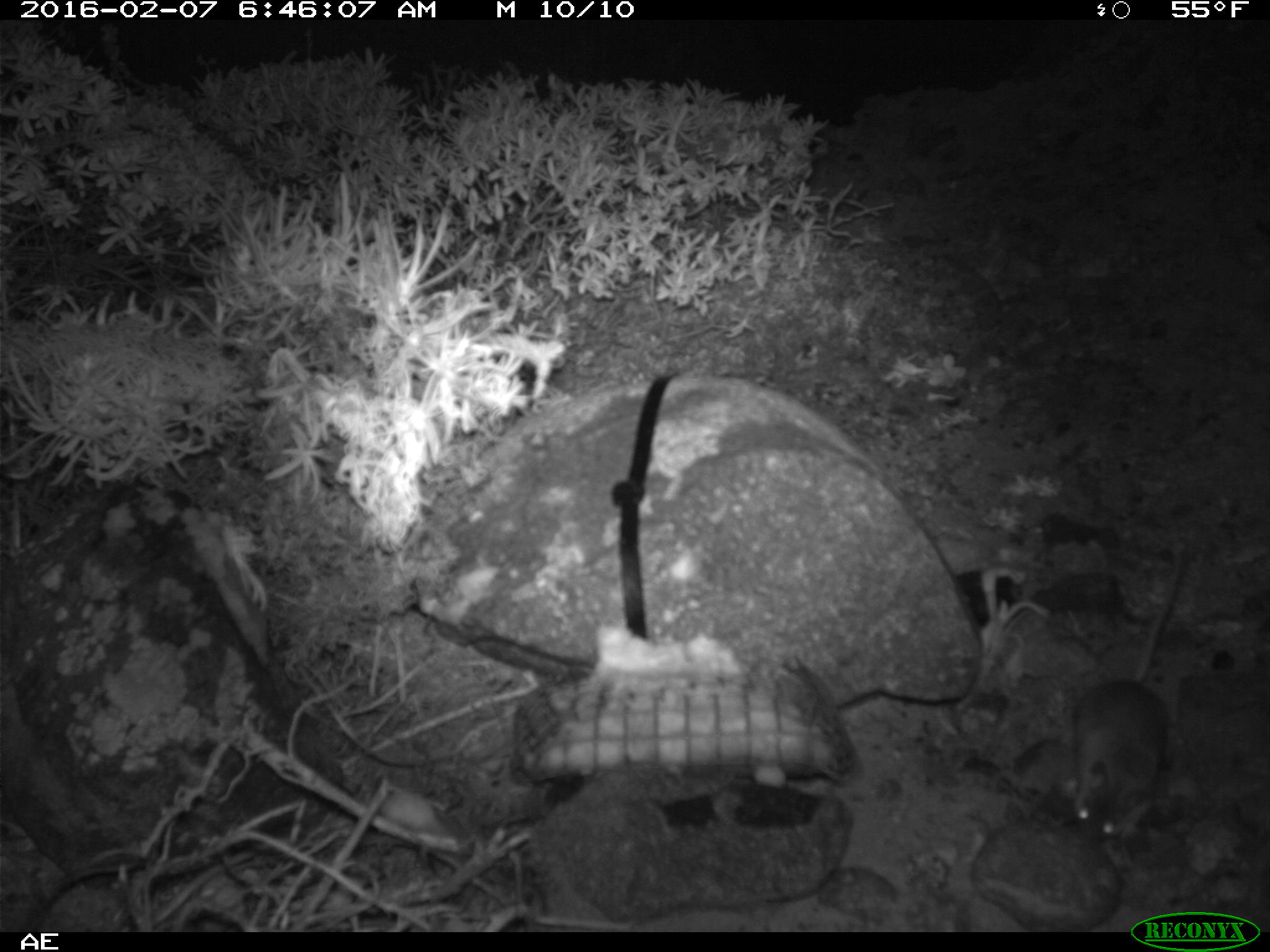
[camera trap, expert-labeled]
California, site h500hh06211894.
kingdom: Animalia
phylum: Chordata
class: Mammalia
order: Rodentia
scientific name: Rodentia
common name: rodent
Rodent (Rodentia).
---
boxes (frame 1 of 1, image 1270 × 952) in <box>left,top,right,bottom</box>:
rodent: <box>1067,550,1183,840</box>